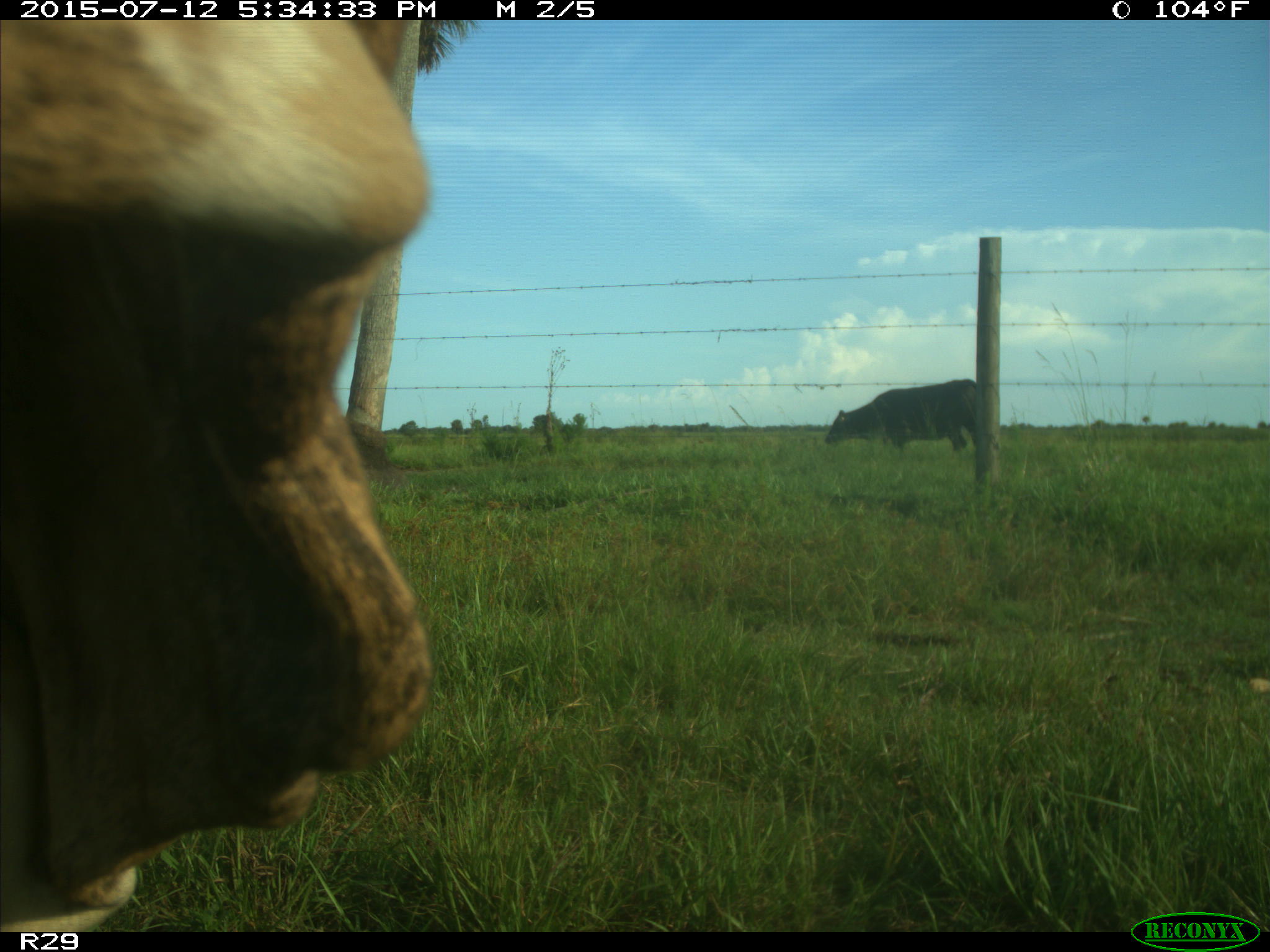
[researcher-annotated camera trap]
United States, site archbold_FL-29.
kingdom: Animalia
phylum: Chordata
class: Mammalia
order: Artiodactyla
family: Bovidae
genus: Bos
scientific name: Bos taurus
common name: domestic cow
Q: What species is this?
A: Bos taurus (domestic cow).